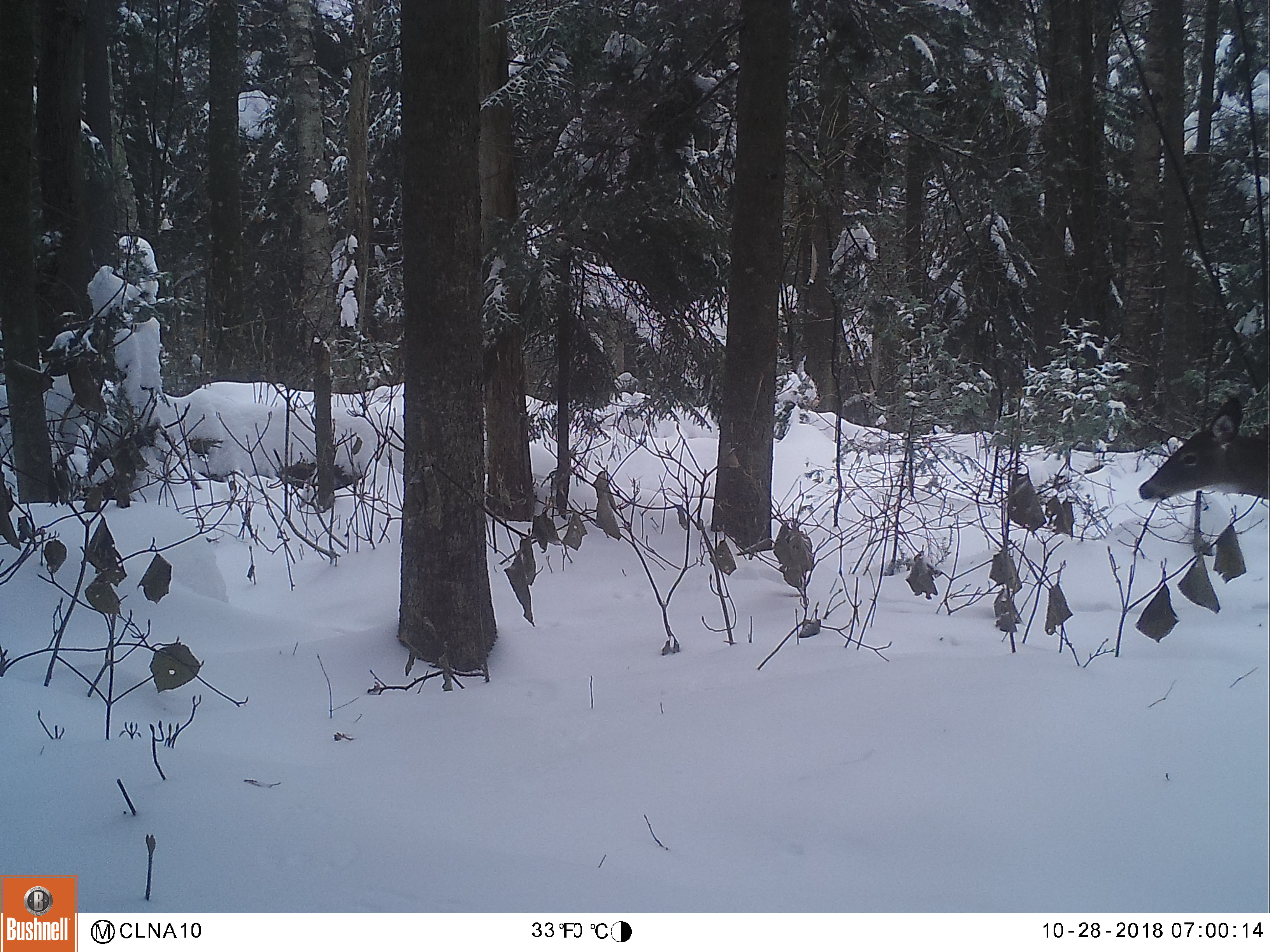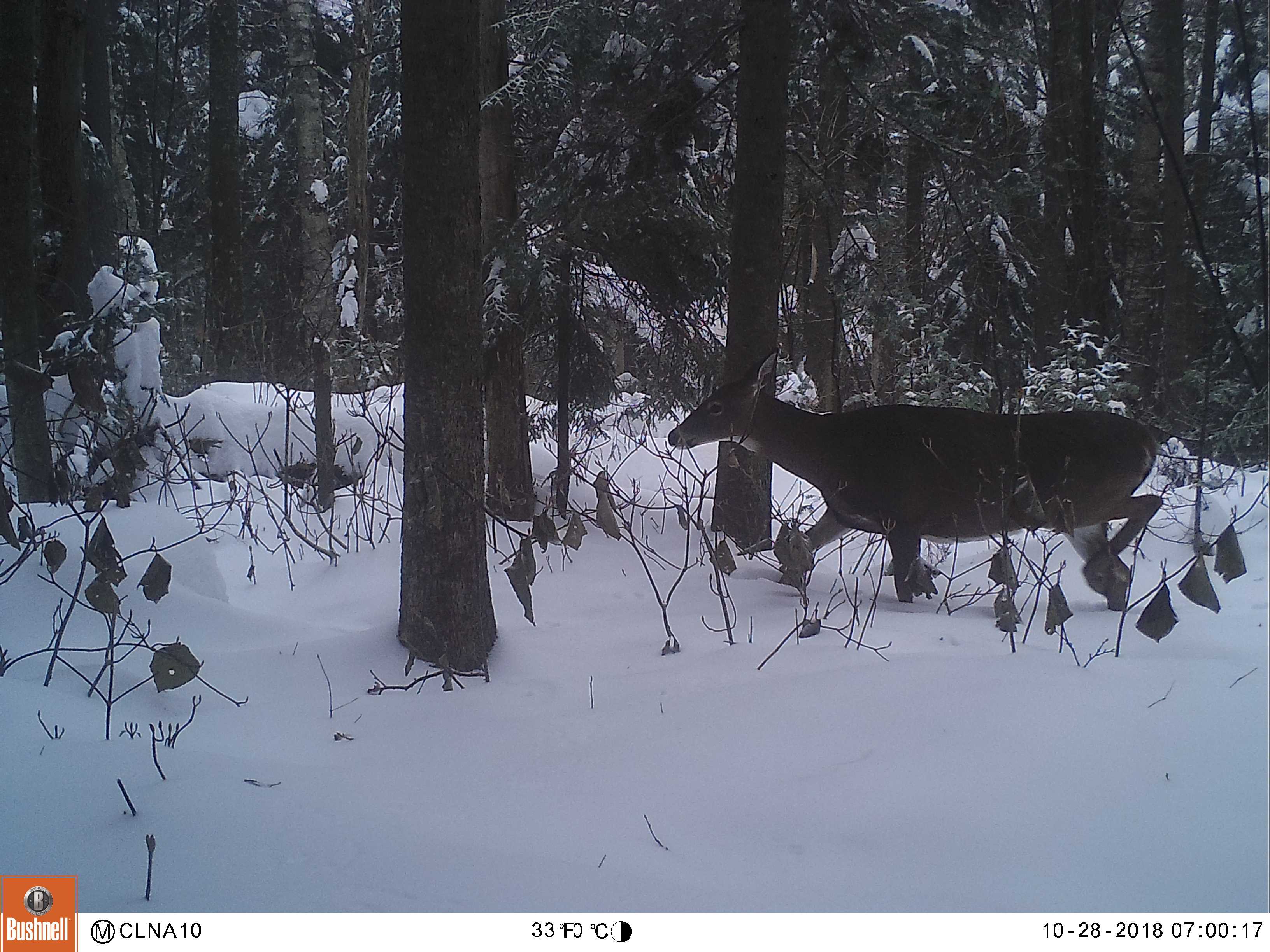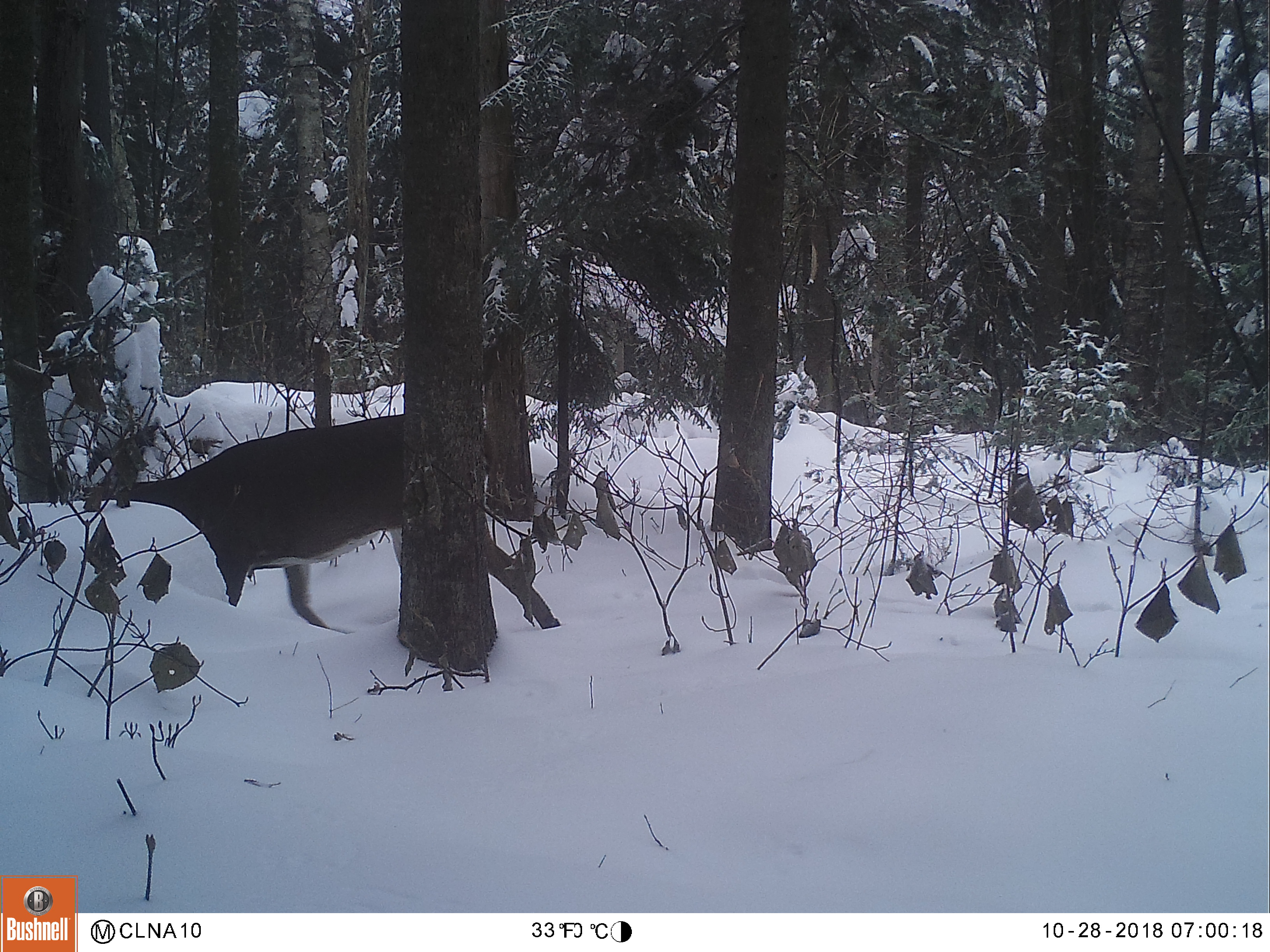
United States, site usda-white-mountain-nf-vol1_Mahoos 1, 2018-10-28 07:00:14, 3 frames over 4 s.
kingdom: Animalia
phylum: Chordata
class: Mammalia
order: Artiodactyla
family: Cervidae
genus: Odocoileus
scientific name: Odocoileus virginianus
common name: white-tailed deer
White-tailed deer (Odocoileus virginianus).